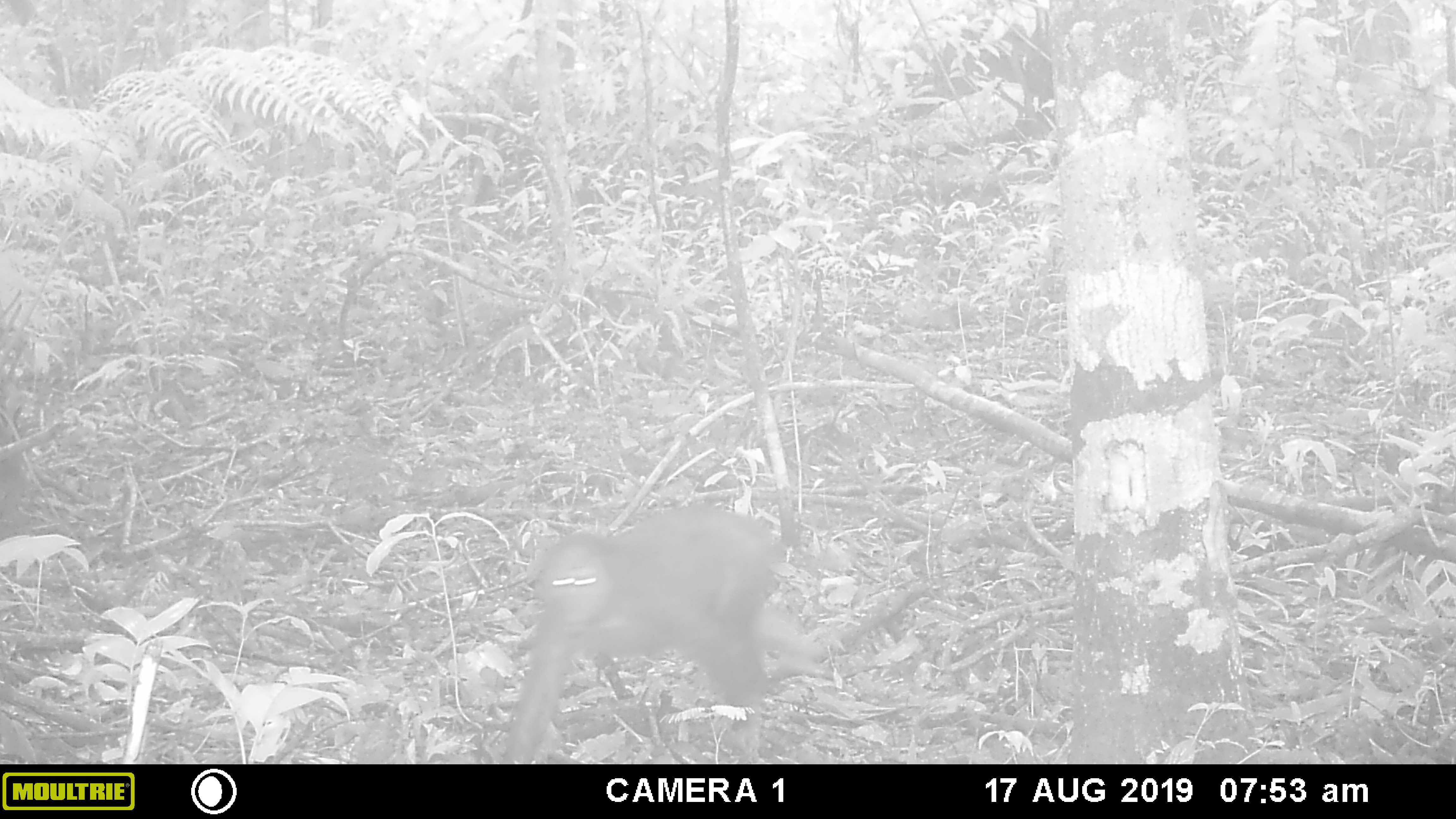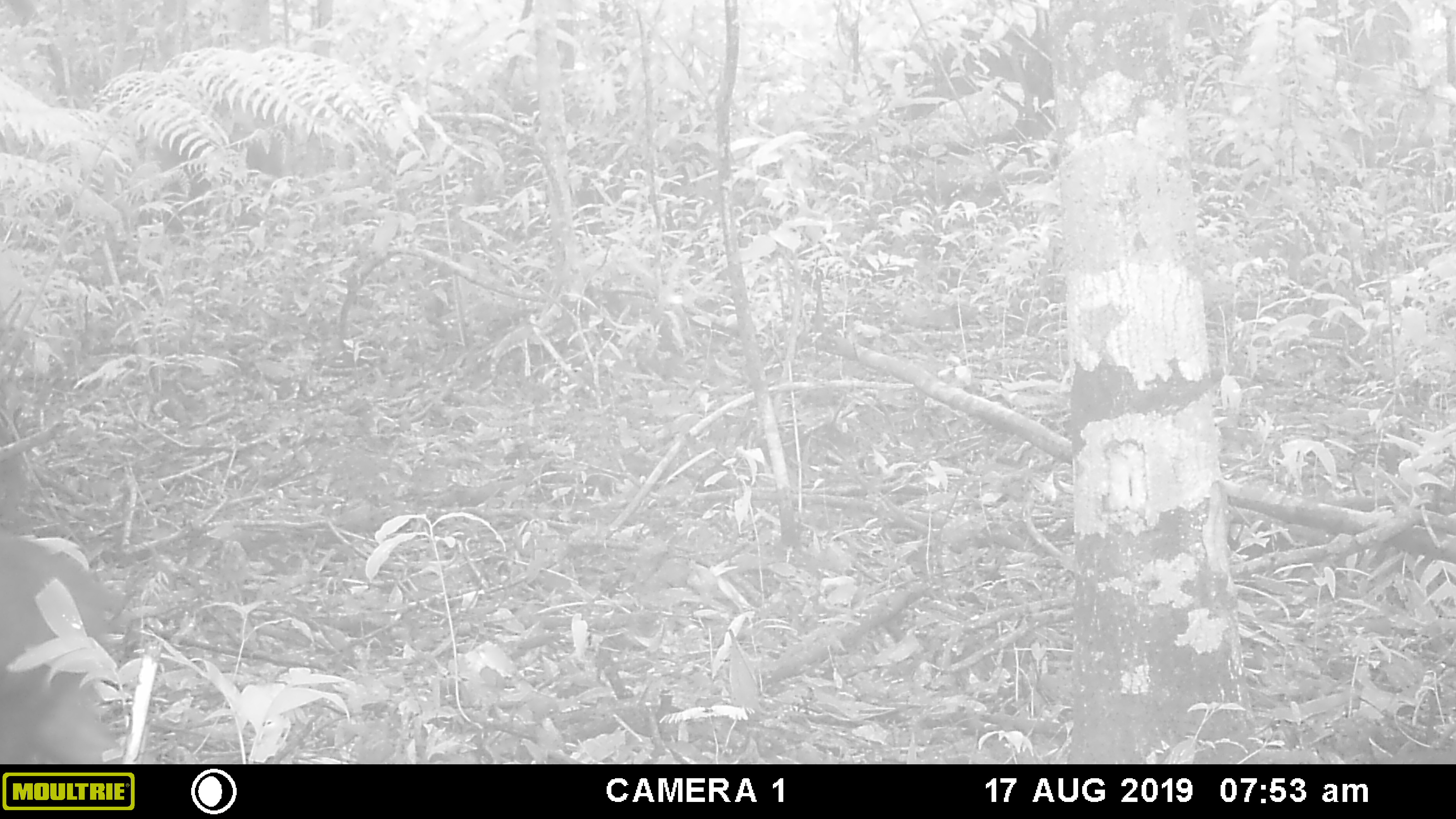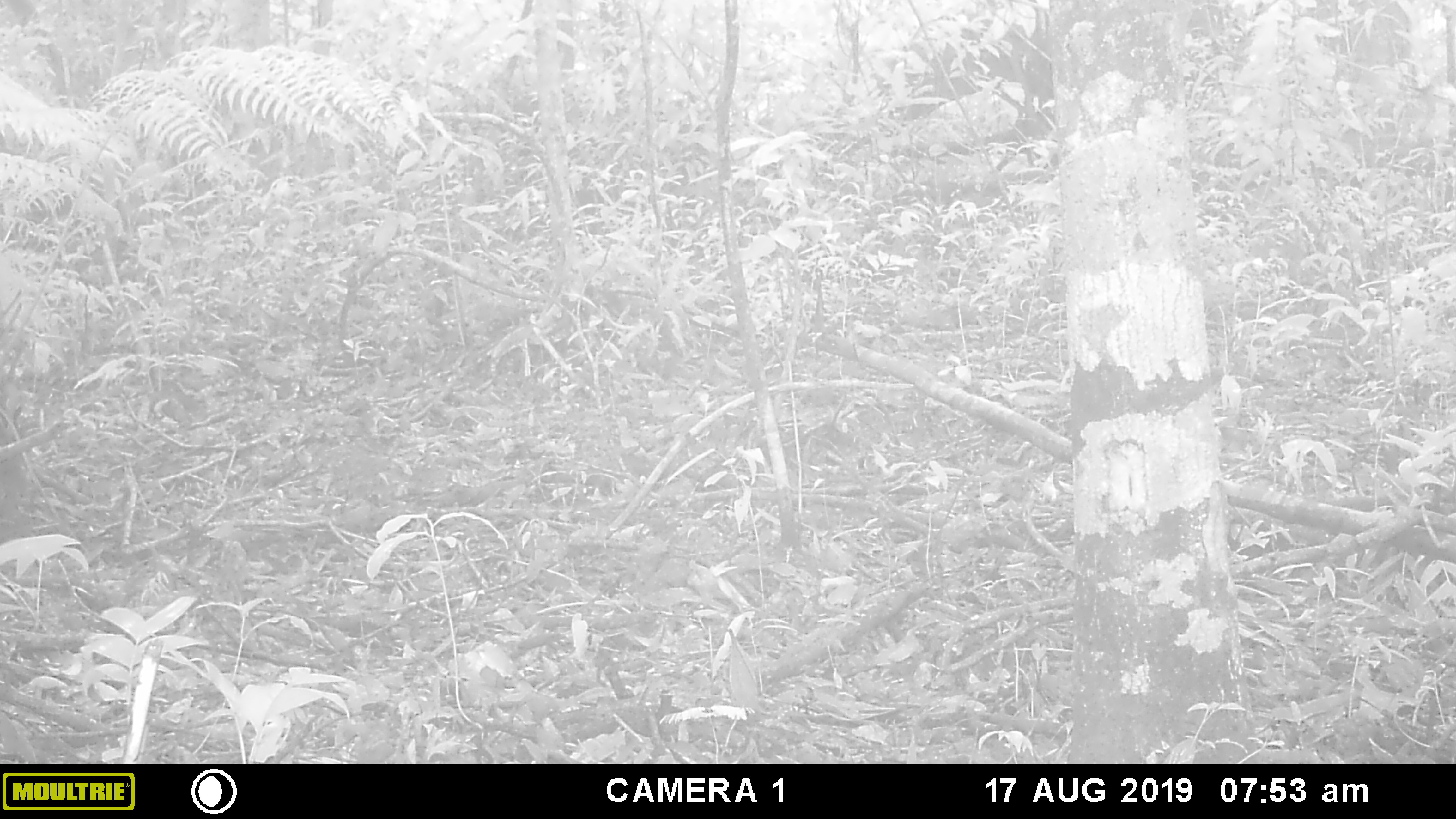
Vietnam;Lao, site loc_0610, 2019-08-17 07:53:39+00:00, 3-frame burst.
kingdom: Animalia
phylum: Chordata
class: Mammalia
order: Primates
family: Cercopithecidae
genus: Macaca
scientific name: Macaca arctoides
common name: stump-tailed macaque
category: stump tailed macaque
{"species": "stump tailed macaque (stump-tailed macaque) (Macaca arctoides)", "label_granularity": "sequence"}